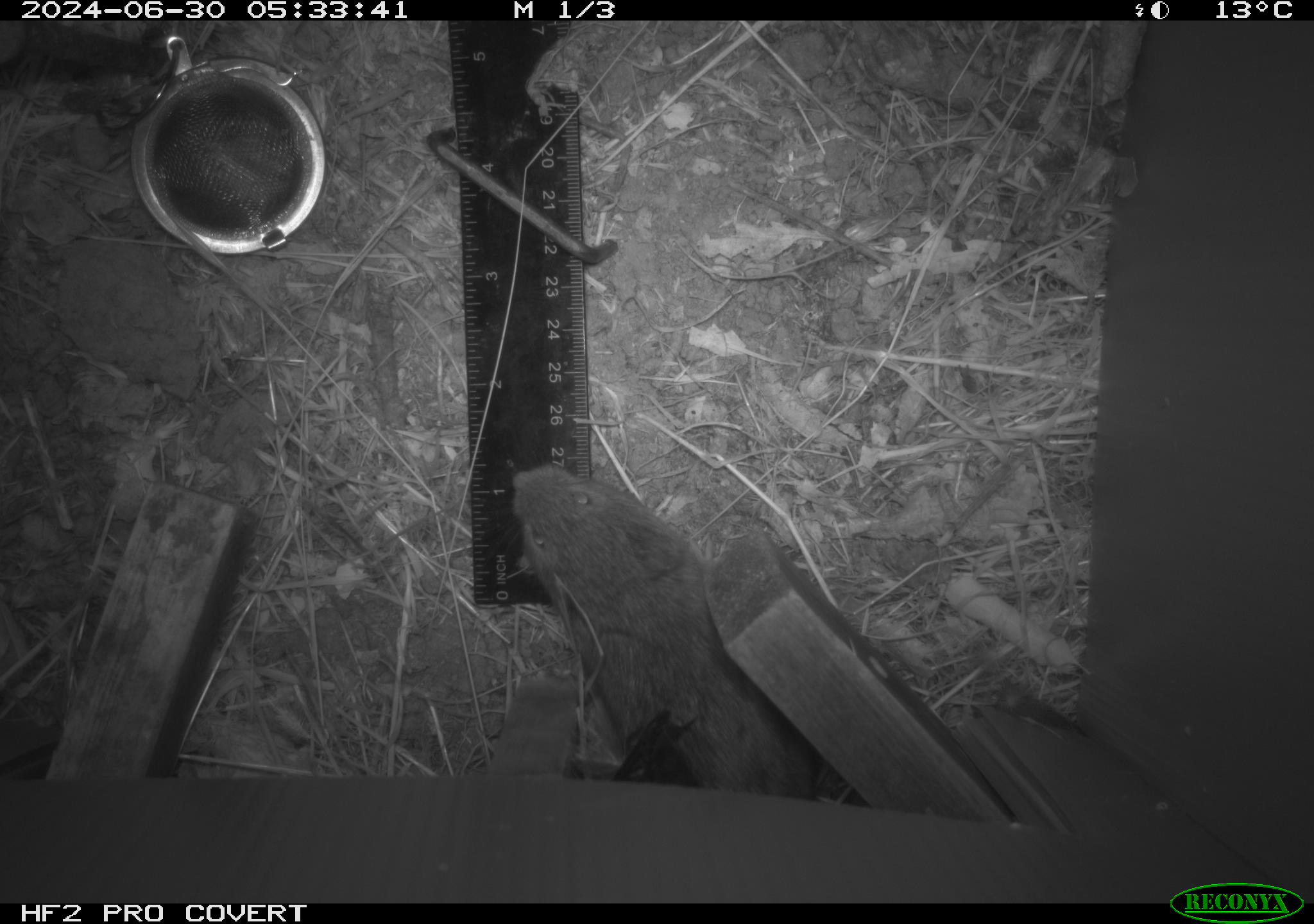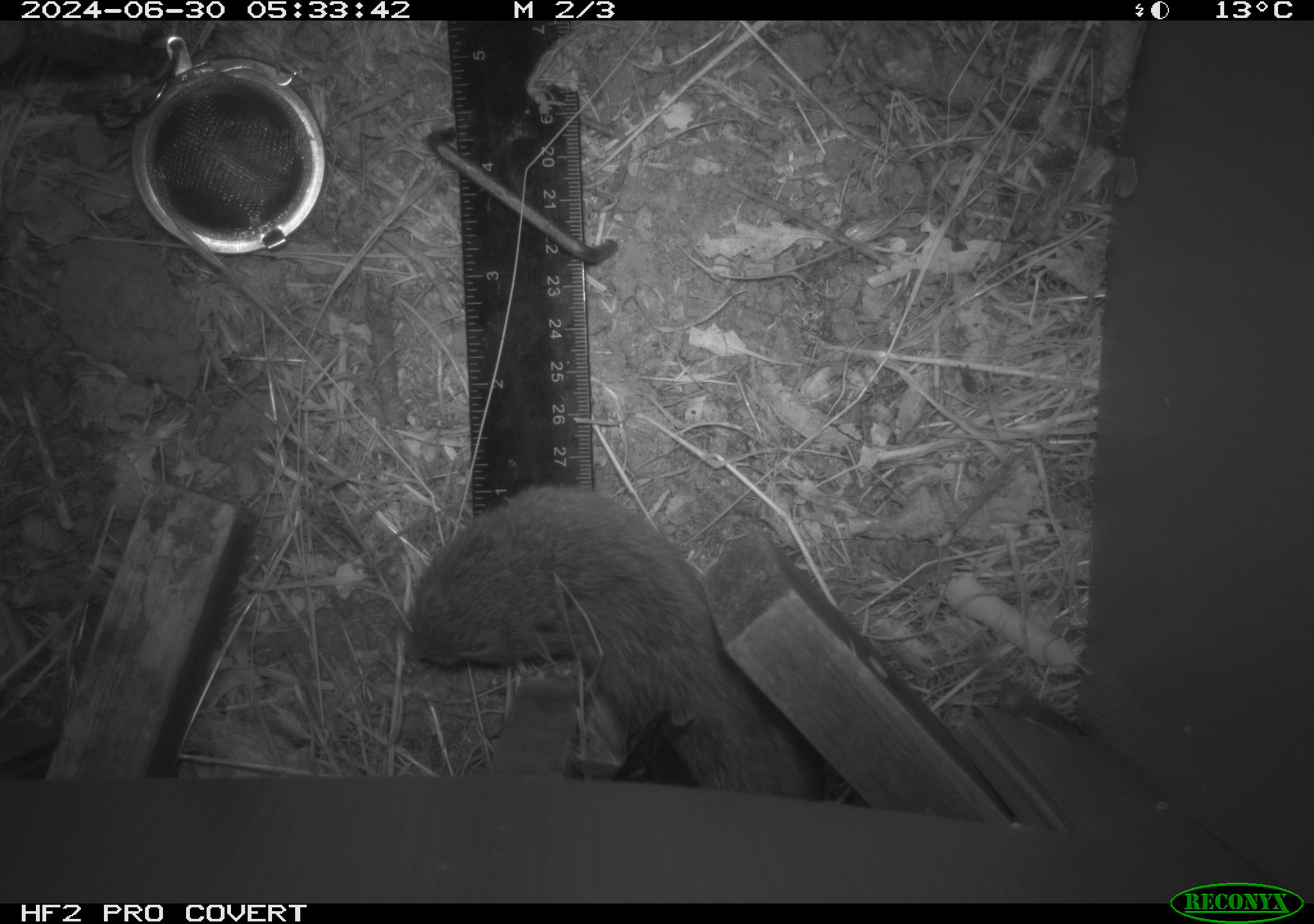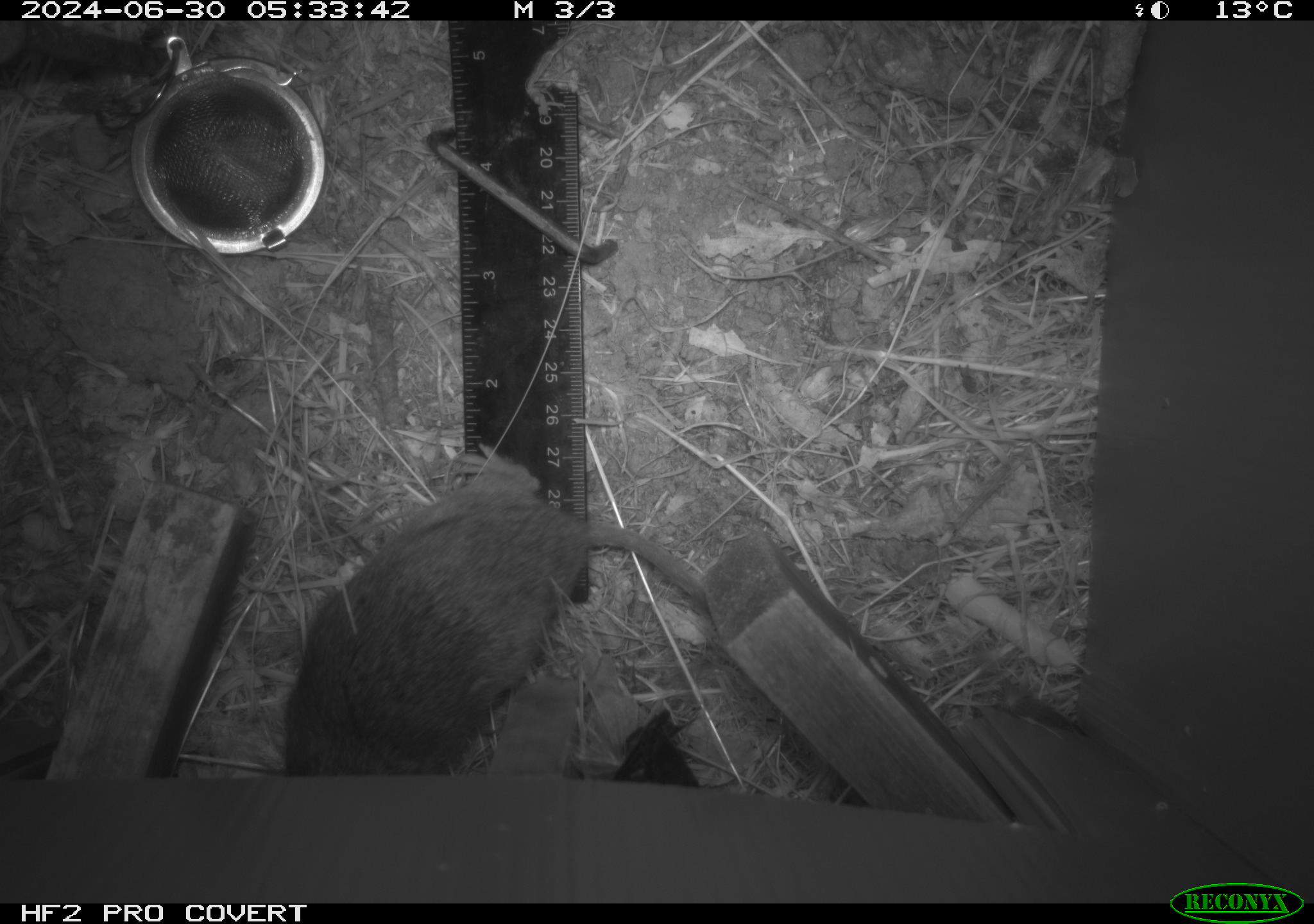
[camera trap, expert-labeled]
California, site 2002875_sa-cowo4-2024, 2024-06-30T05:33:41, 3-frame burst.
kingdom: Animalia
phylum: Chordata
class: Mammalia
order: Rodentia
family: Cricetidae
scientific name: Arvicolinae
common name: voles, lemmings, and muskrats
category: arvicolinae subfamily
Arvicolinae subfamily (voles, lemmings, and muskrats) (Arvicolinae).